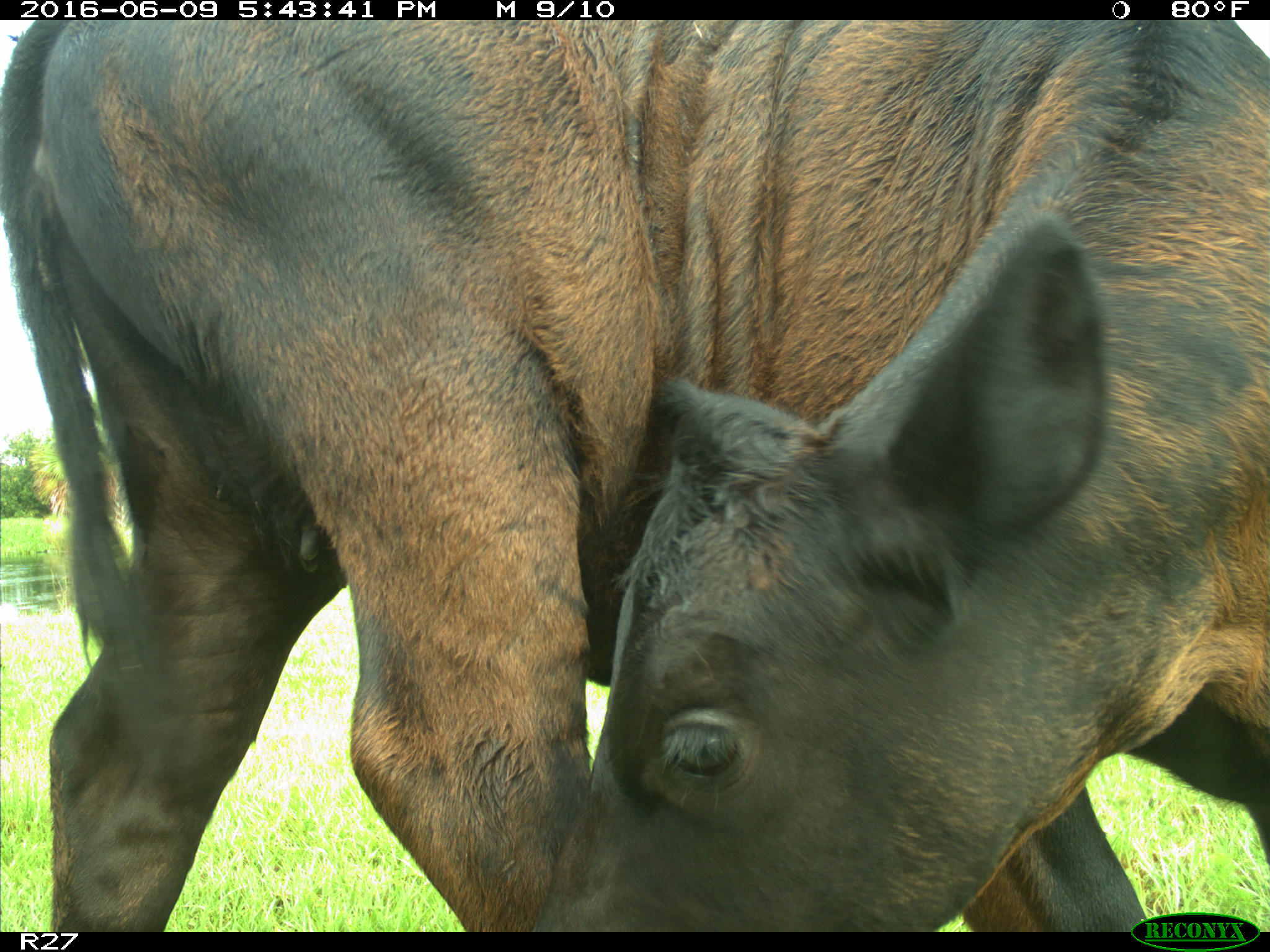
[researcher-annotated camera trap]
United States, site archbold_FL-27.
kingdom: Animalia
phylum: Chordata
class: Mammalia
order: Artiodactyla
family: Bovidae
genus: Bos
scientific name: Bos taurus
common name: domestic cow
Bos taurus (domestic cow).